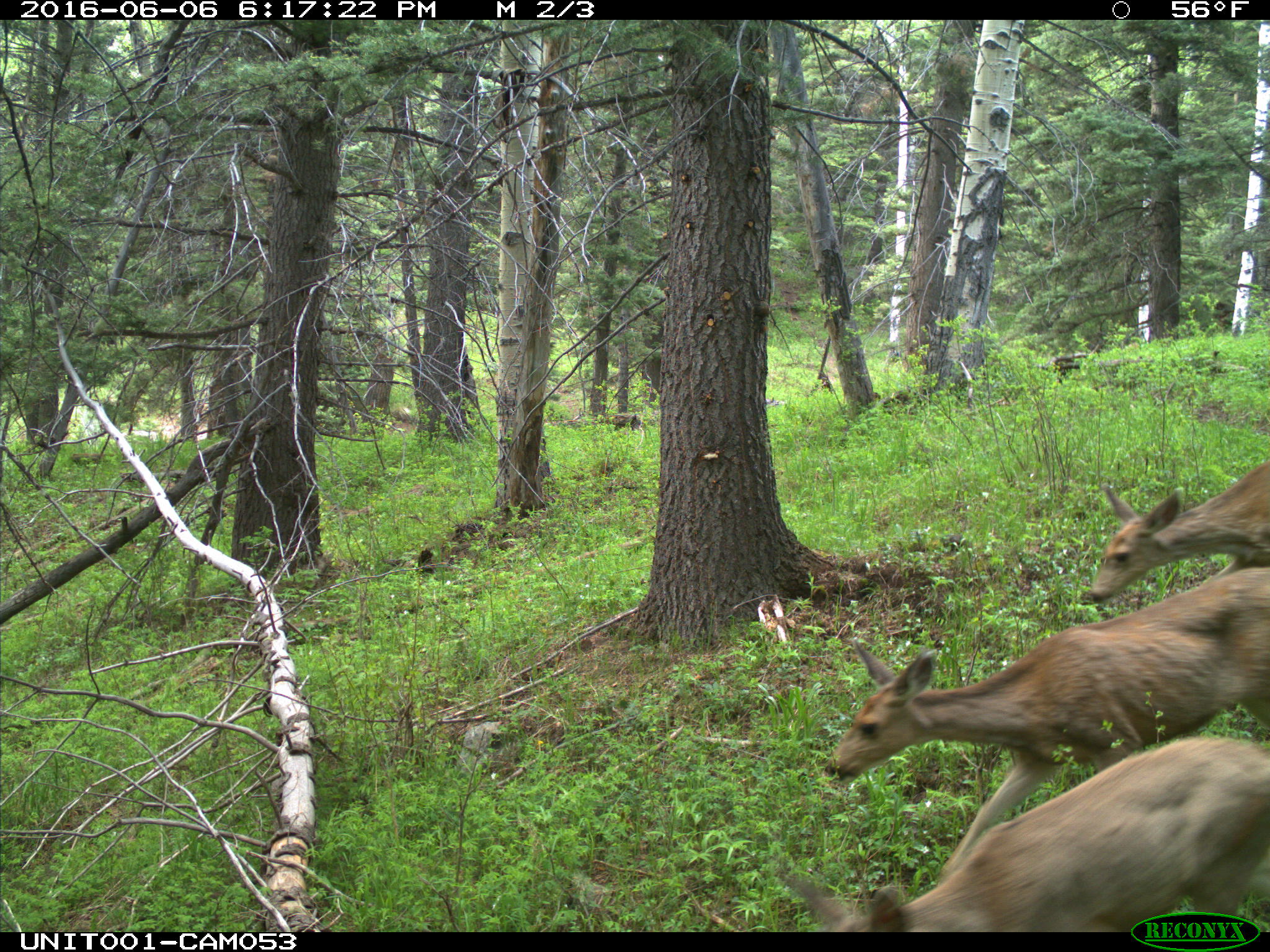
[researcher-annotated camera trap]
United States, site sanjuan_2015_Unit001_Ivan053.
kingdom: Animalia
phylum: Chordata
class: Mammalia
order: Artiodactyla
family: Cervidae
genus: Odocoileus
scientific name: Odocoileus hemionus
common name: mule deer